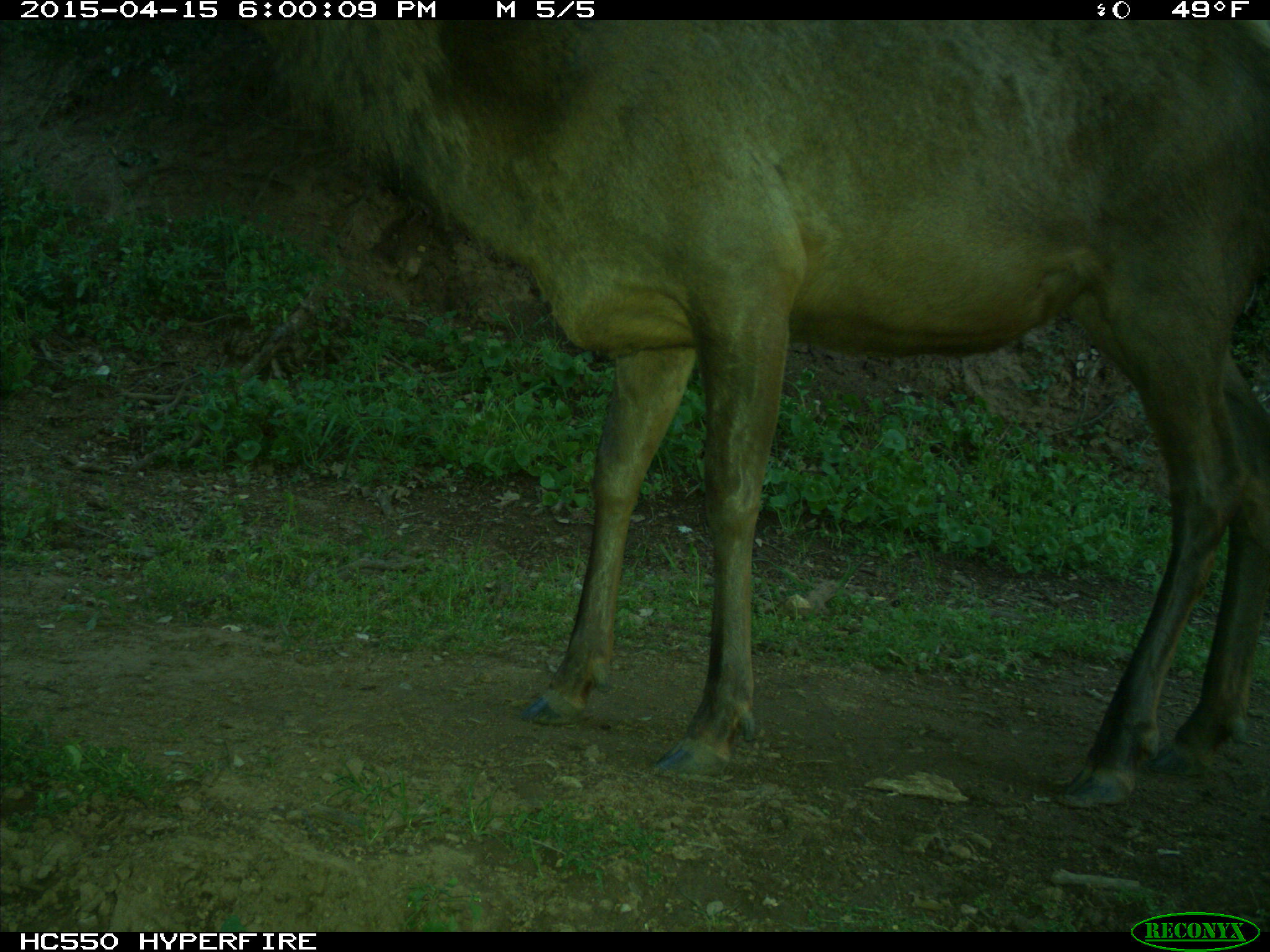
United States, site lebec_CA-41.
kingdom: Animalia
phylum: Chordata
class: Mammalia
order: Artiodactyla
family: Cervidae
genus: Cervus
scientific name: Cervus canadensis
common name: elk